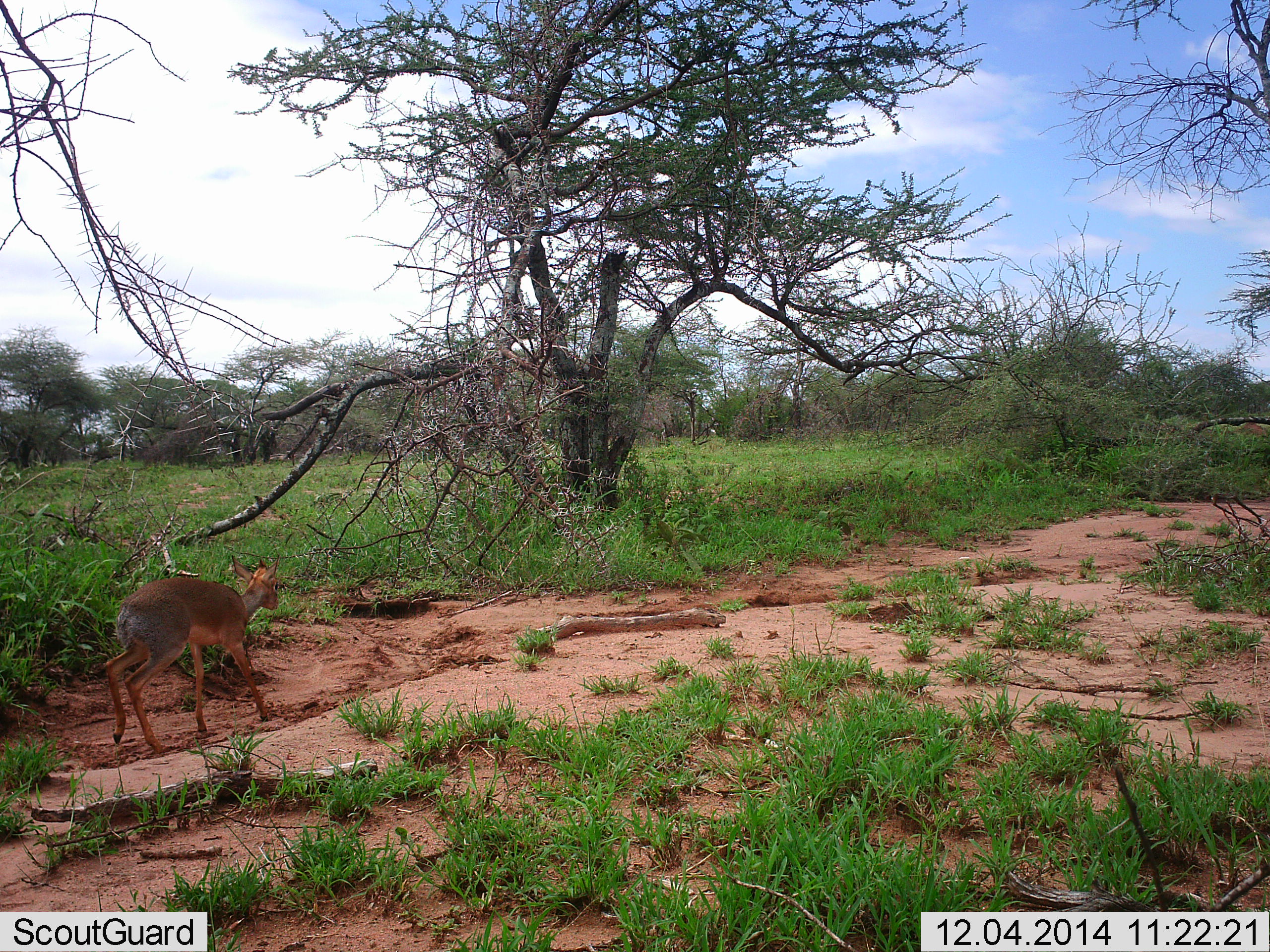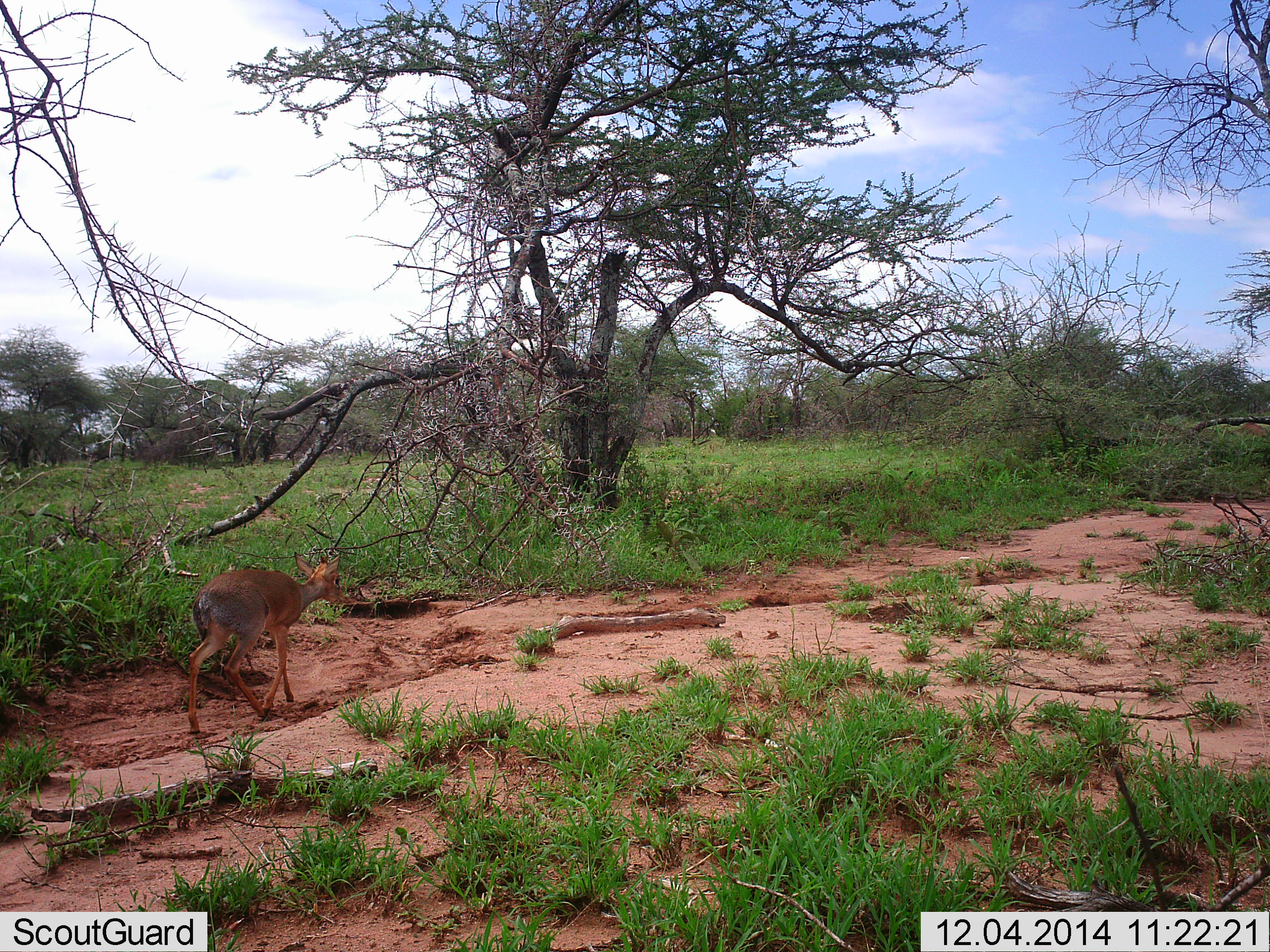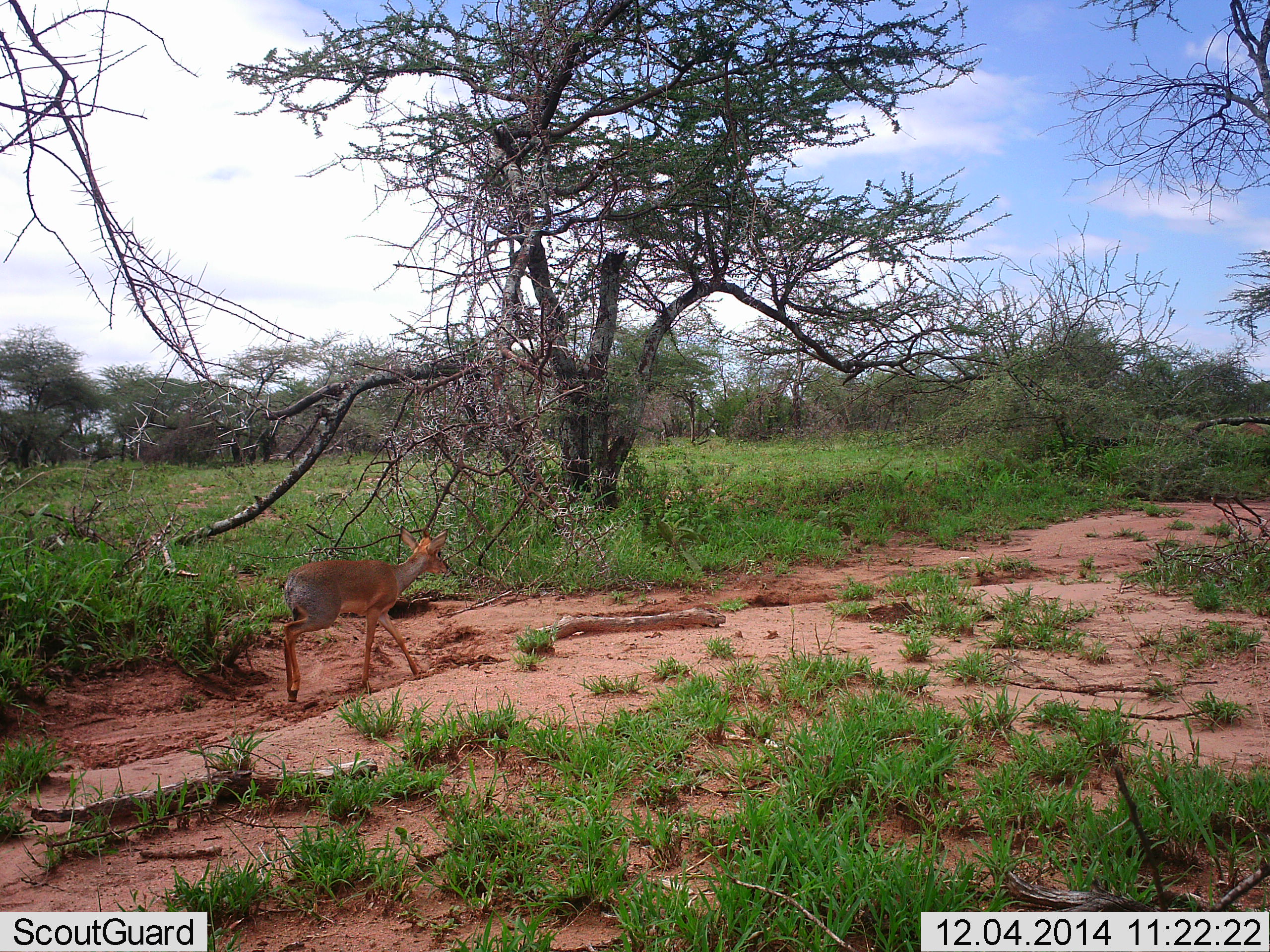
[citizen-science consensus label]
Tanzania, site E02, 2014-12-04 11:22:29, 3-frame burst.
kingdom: Animalia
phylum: Chordata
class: Mammalia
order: Artiodactyla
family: Bovidae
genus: Madoqua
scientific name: Madoqua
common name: dikdik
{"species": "dikdik (Madoqua)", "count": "1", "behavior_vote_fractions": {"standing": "0%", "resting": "0%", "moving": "100%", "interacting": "0%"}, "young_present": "0%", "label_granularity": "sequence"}